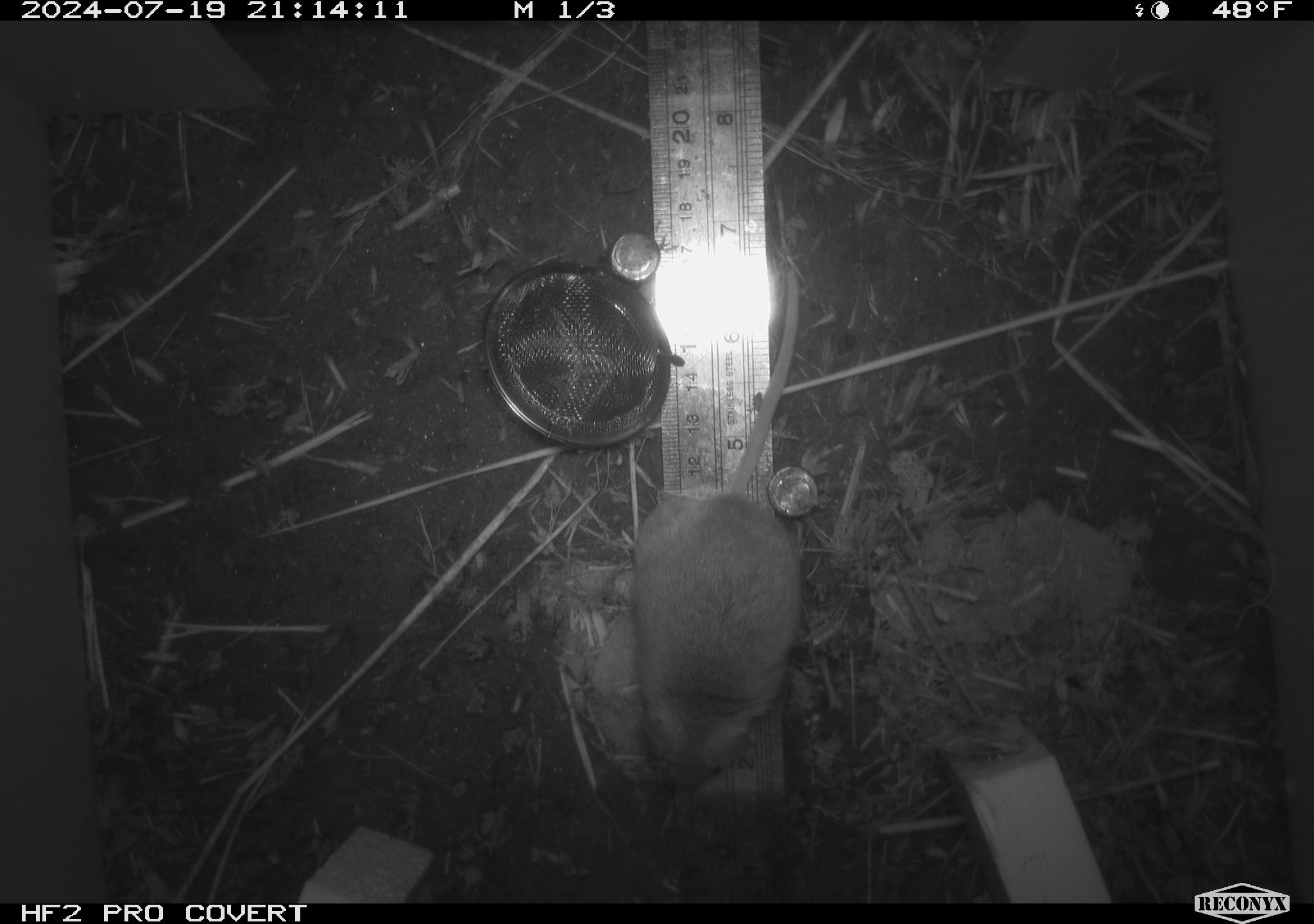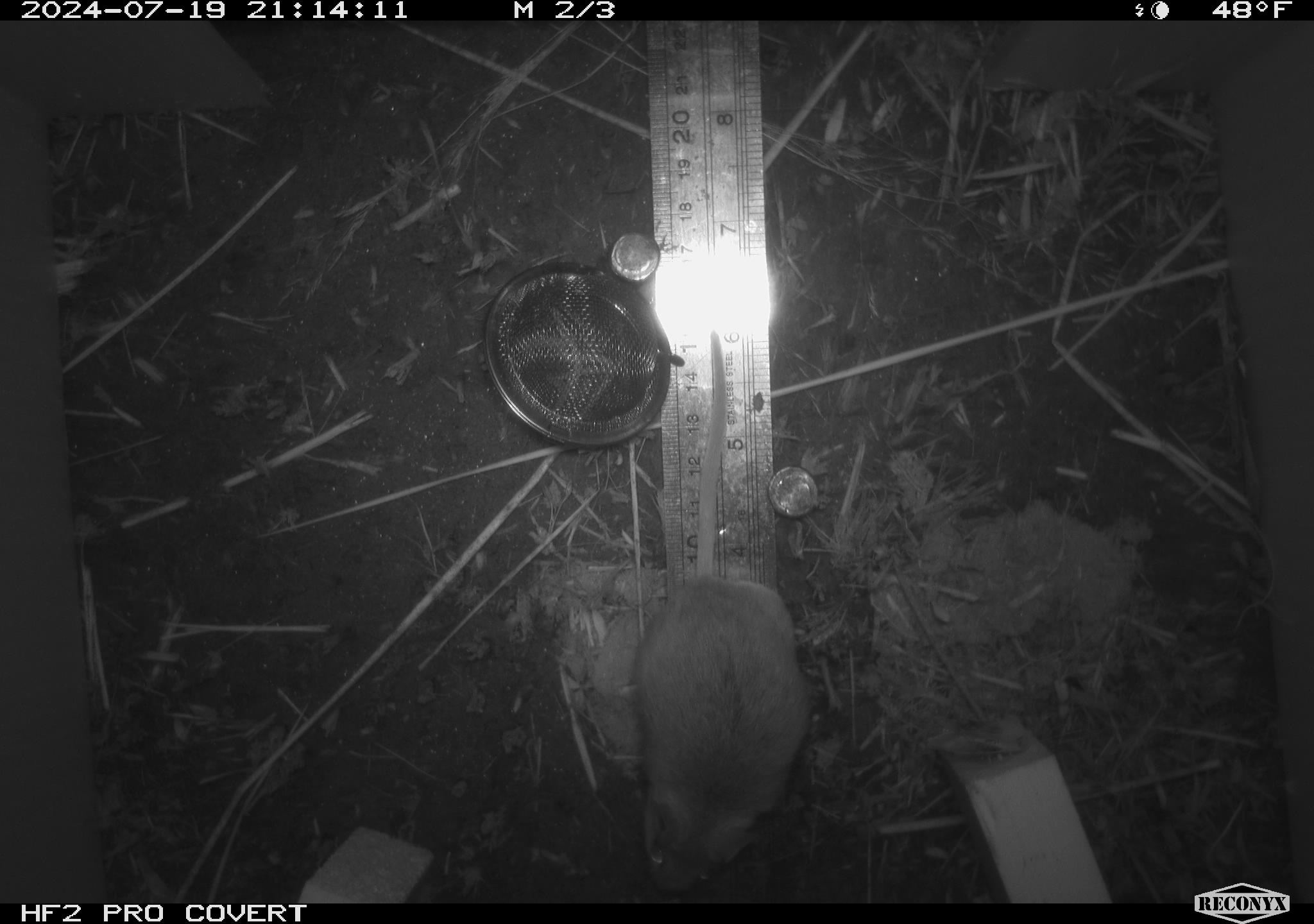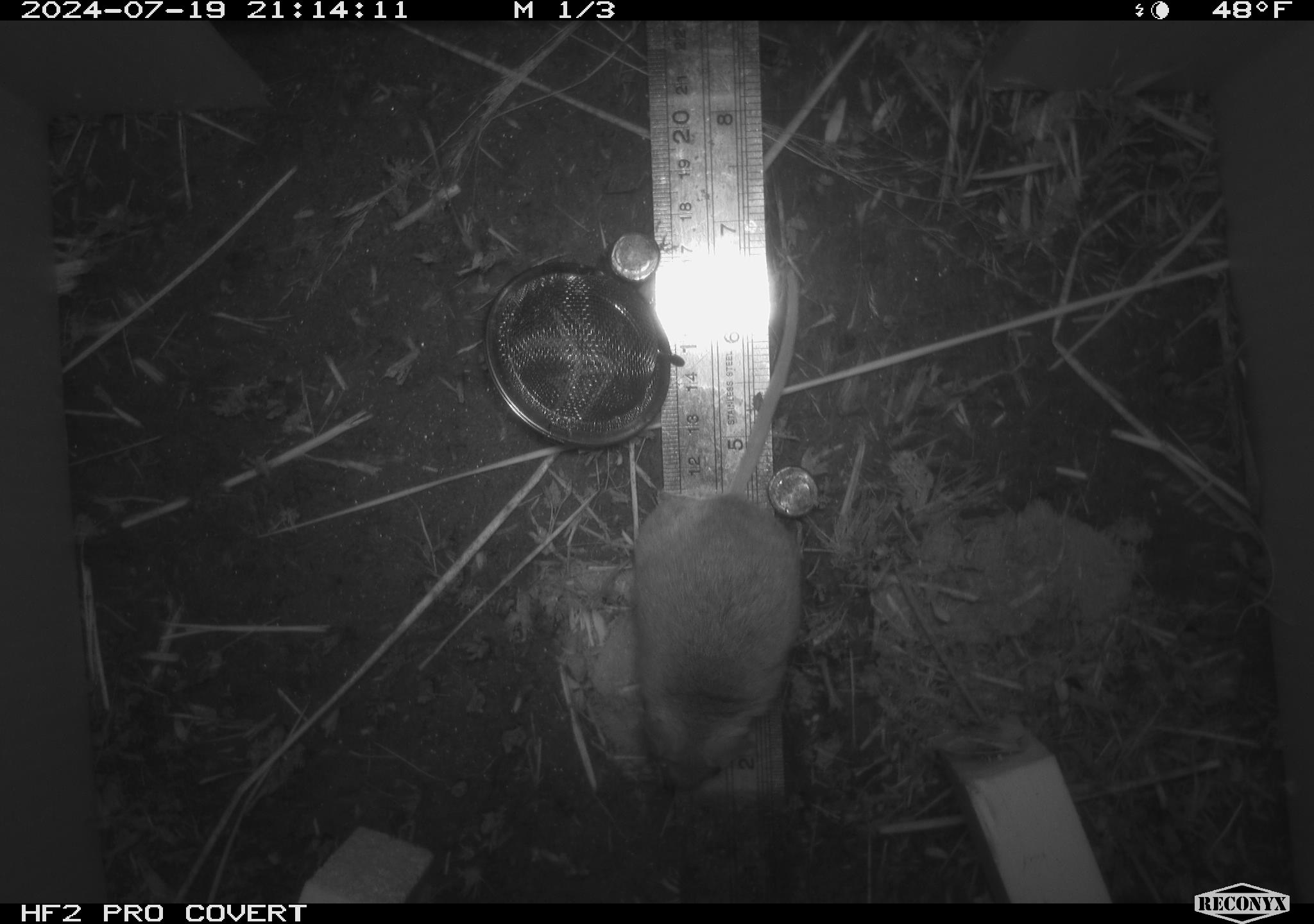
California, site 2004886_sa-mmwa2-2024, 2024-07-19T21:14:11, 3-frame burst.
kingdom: Animalia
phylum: Chordata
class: Mammalia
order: Rodentia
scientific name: Rodentia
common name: mouse species